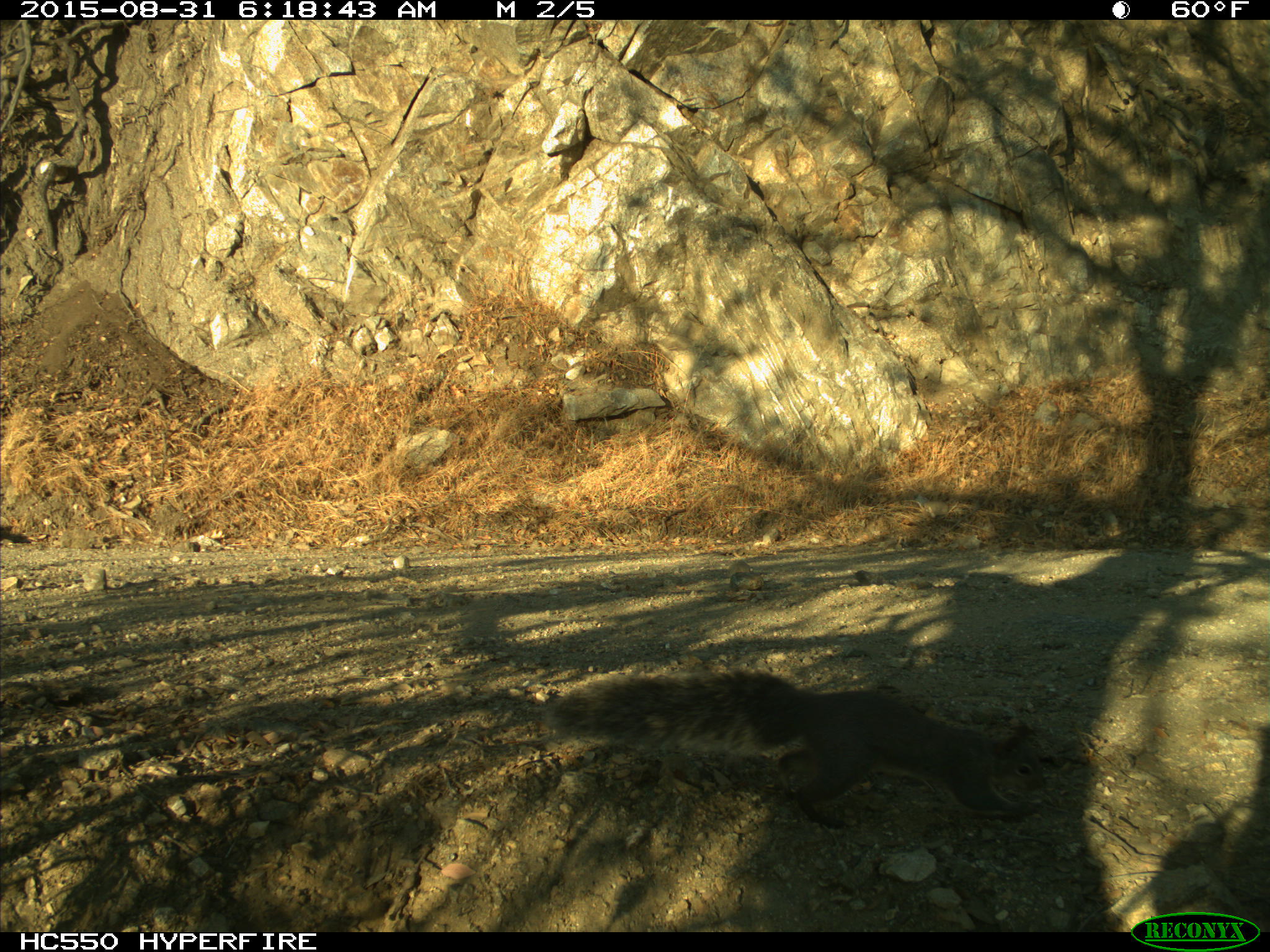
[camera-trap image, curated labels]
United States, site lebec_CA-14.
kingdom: Animalia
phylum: Chordata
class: Mammalia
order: Rodentia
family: Sciuridae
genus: Sciurus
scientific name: Sciurus carolinensis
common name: eastern gray squirrel